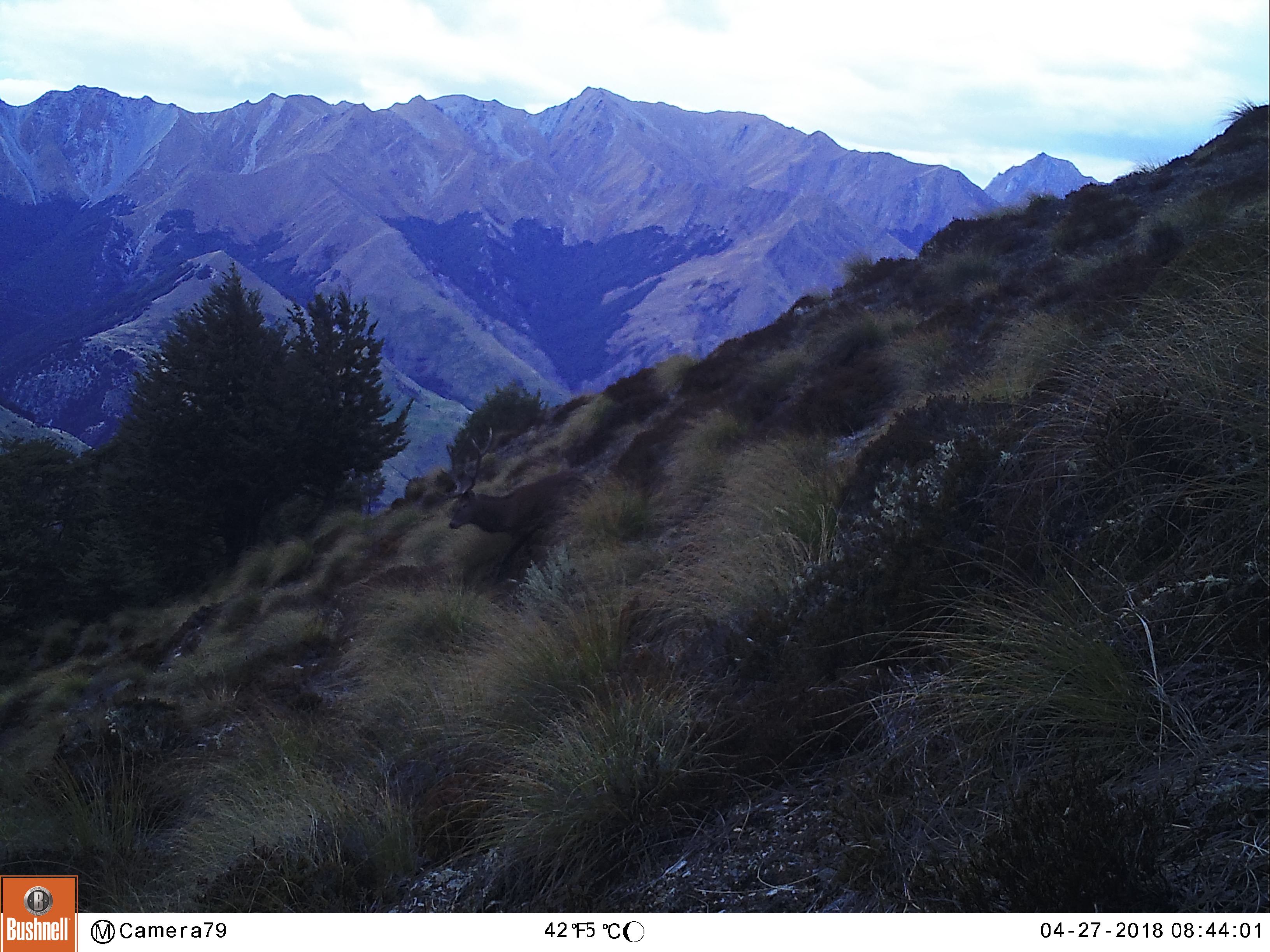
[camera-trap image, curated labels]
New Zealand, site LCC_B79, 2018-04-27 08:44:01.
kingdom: Animalia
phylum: Chordata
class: Mammalia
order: Artiodactyla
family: Cervidae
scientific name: Cervidae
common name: deer